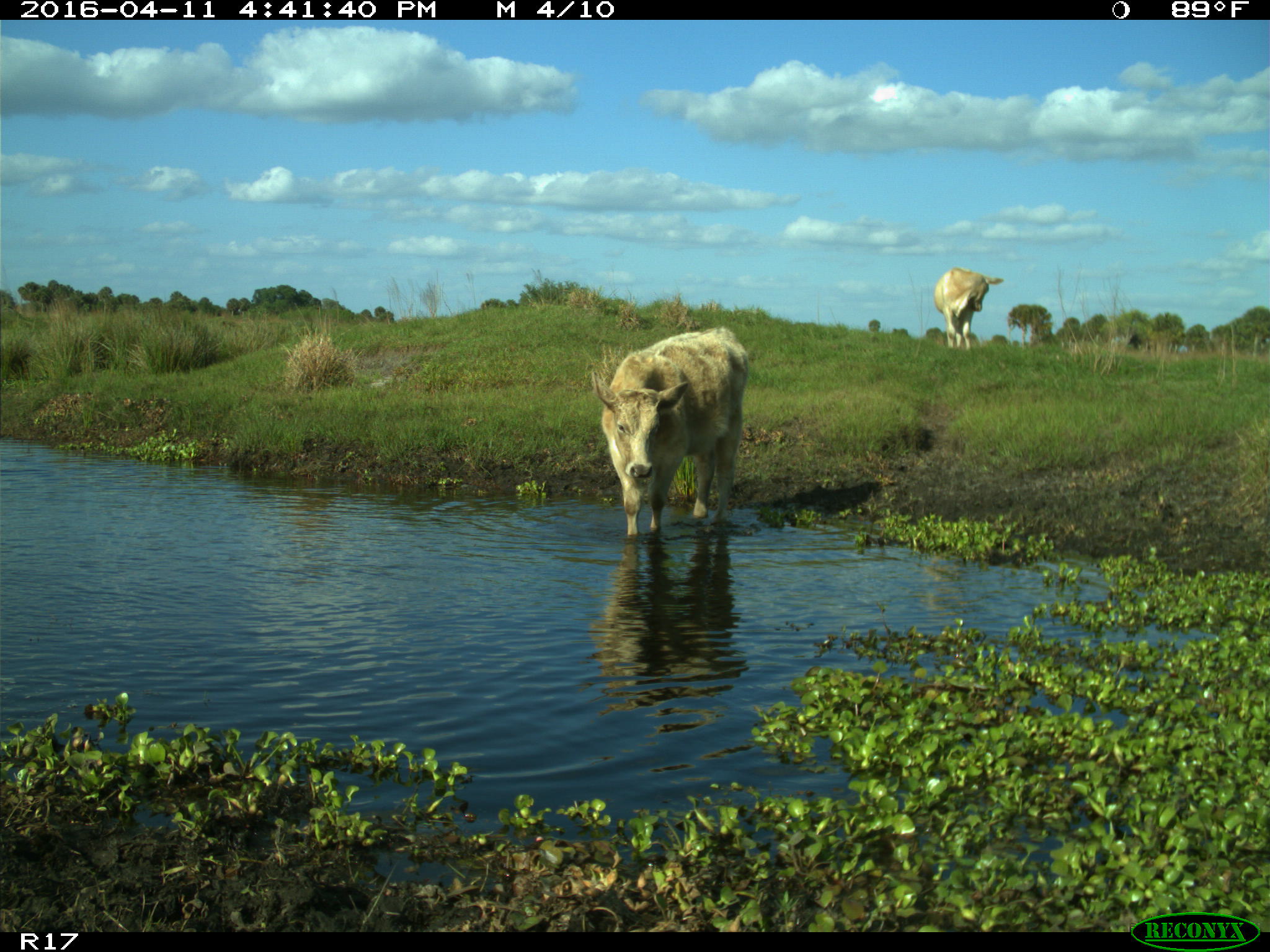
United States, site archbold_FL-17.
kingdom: Animalia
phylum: Chordata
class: Mammalia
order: Artiodactyla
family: Bovidae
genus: Bos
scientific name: Bos taurus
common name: domestic cow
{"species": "Bos taurus (domestic cow)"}